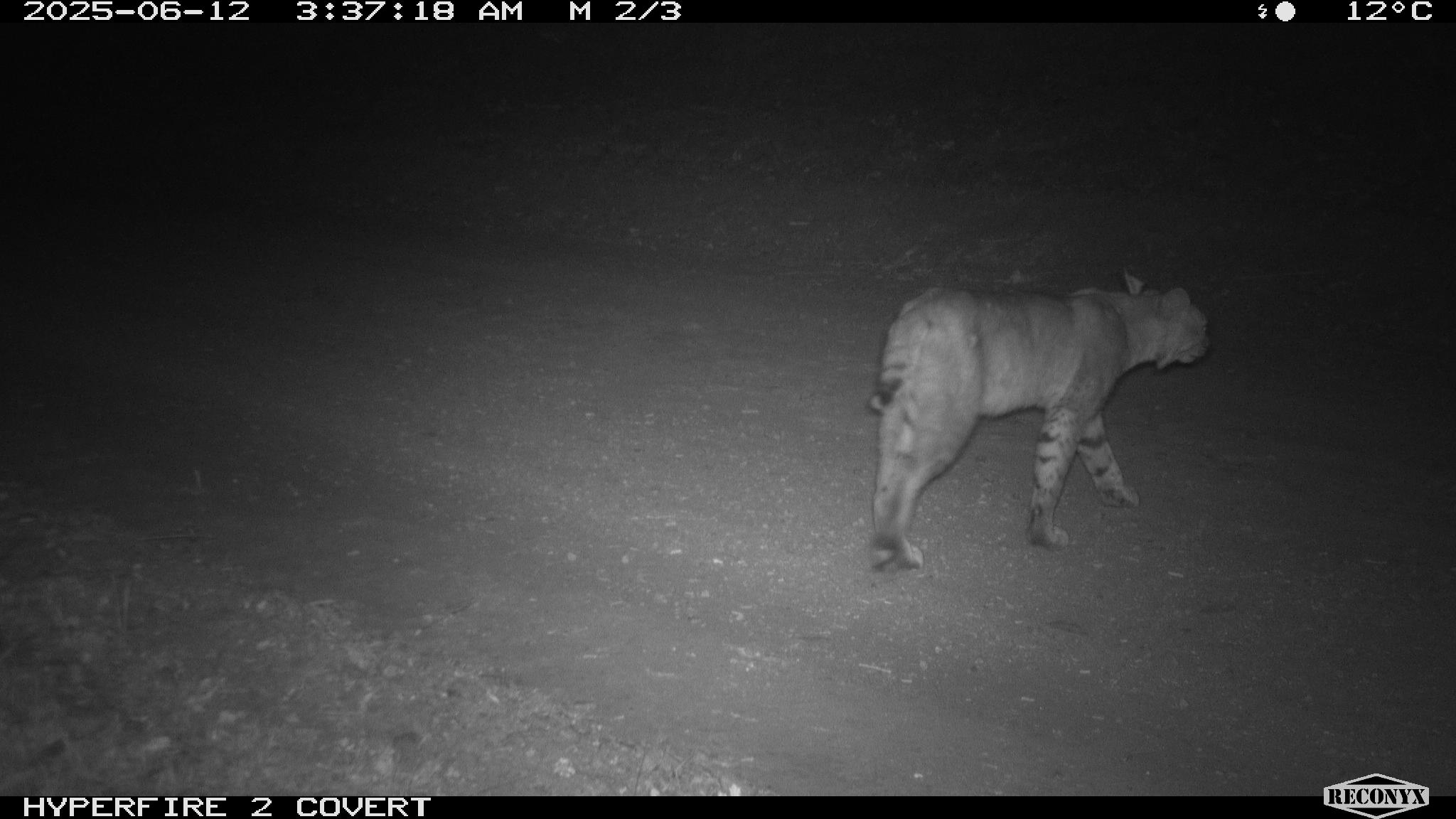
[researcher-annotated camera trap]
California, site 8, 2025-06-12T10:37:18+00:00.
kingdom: Animalia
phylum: Chordata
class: Mammalia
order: Carnivora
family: Felidae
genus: Lynx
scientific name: Lynx rufus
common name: bobcat